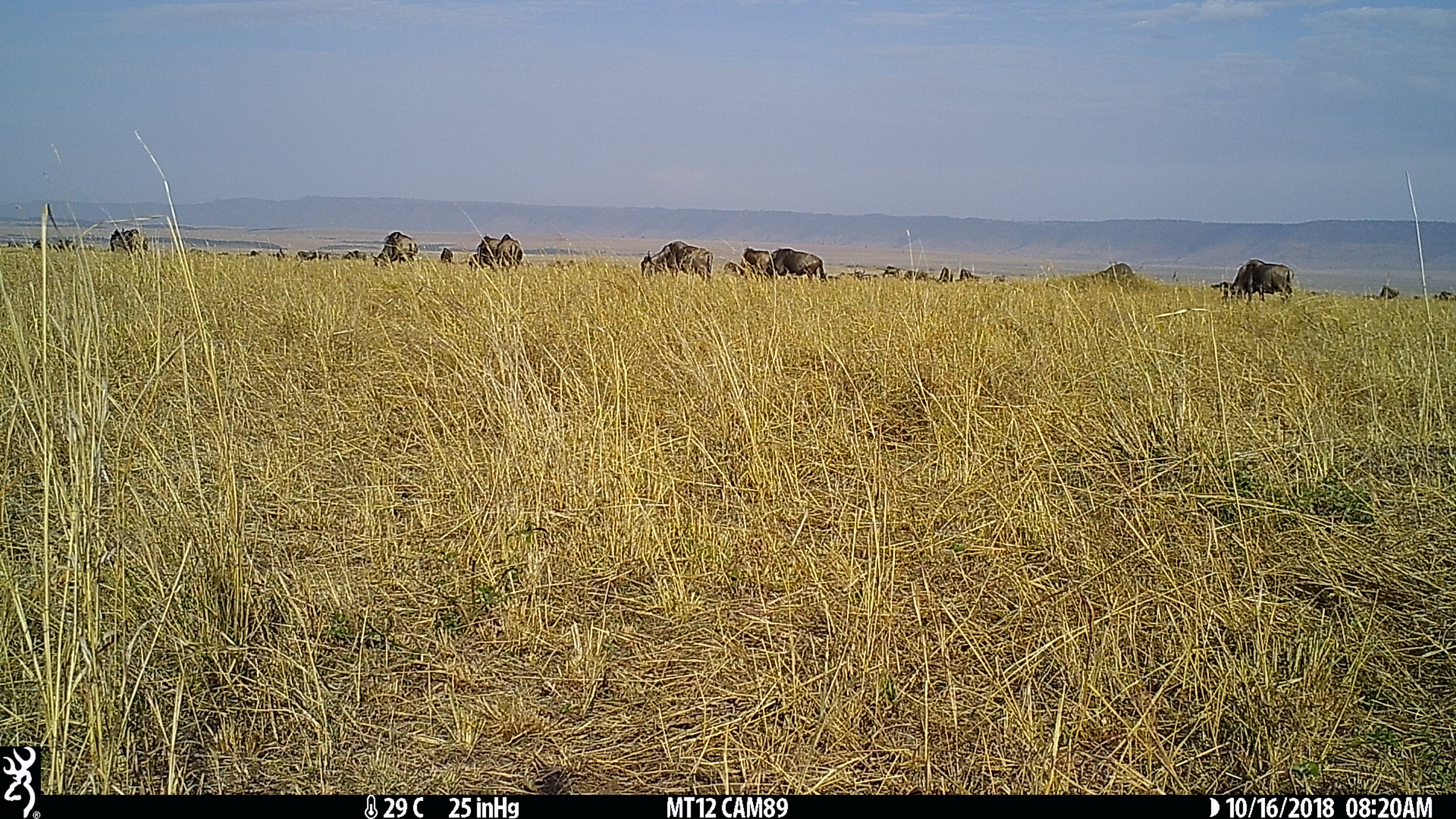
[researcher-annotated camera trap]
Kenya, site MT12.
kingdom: Animalia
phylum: Chordata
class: Mammalia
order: Artiodactyla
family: Bovidae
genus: Connochaetes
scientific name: Connochaetes taurinus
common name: blue wildebeest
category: wildebeest